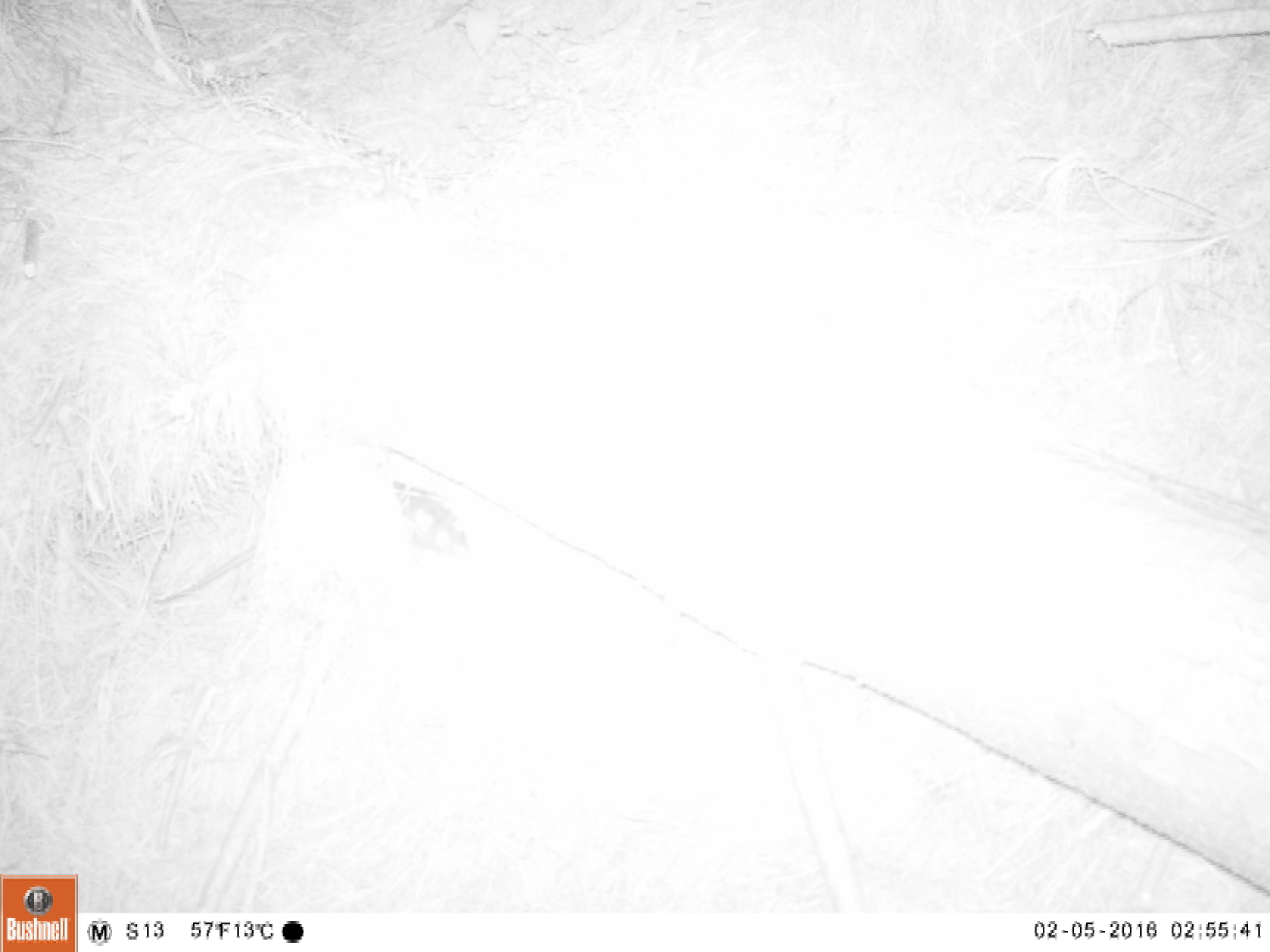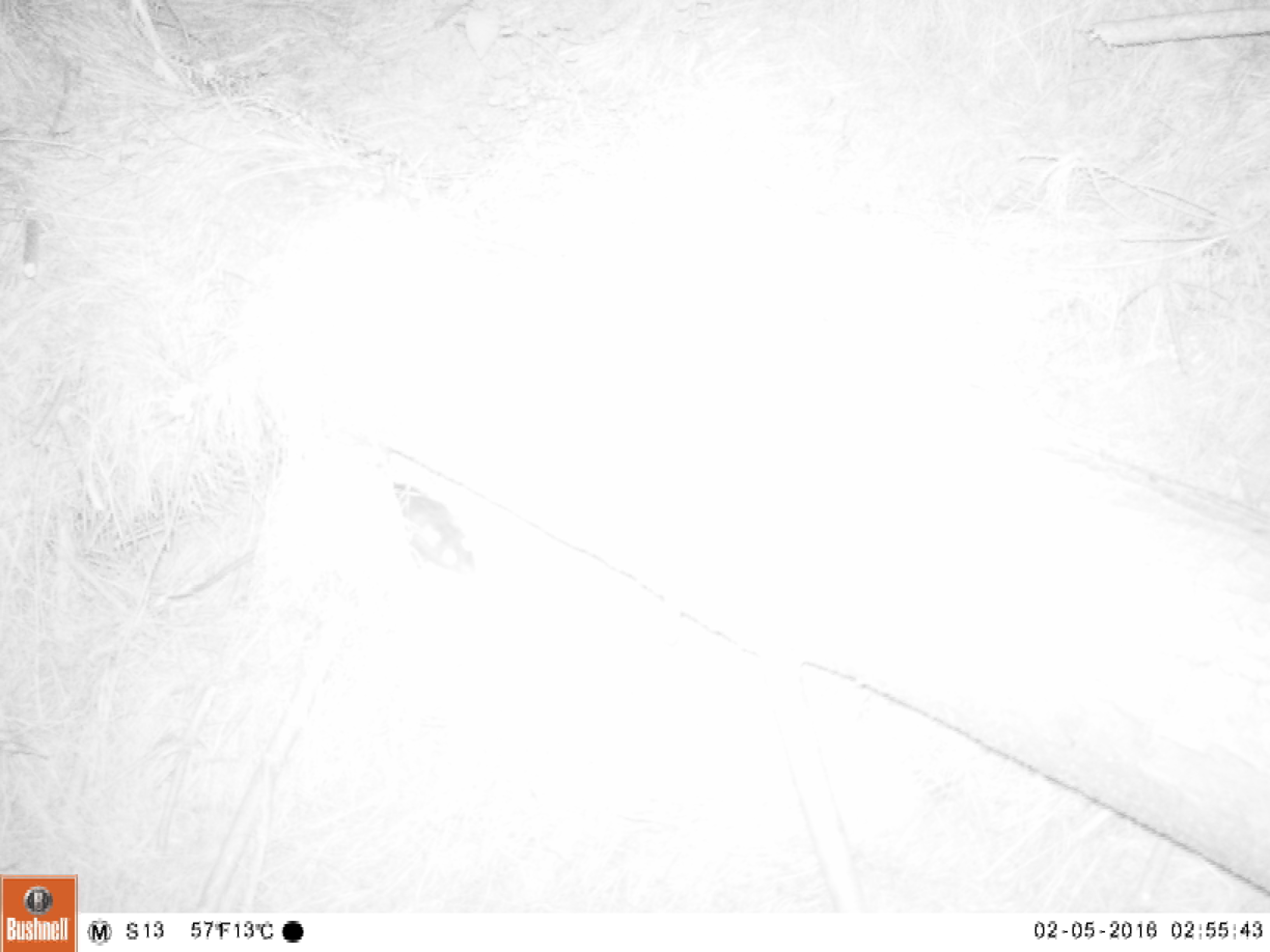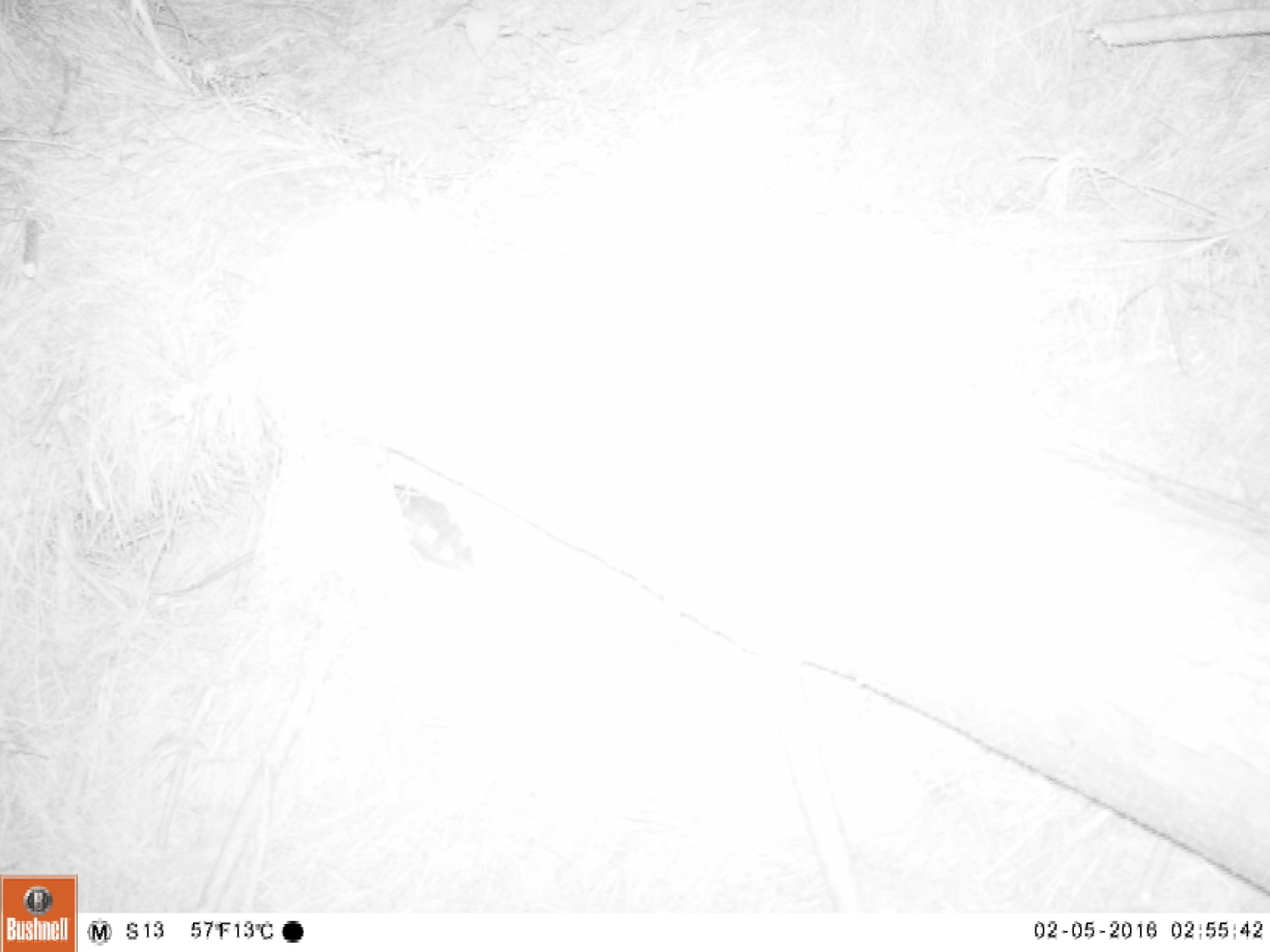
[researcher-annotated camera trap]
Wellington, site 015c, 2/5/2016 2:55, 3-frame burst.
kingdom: Animalia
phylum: Chordata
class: Mammalia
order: Rodentia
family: Muridae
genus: Rattus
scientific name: Rattus norvegicus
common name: norway rat